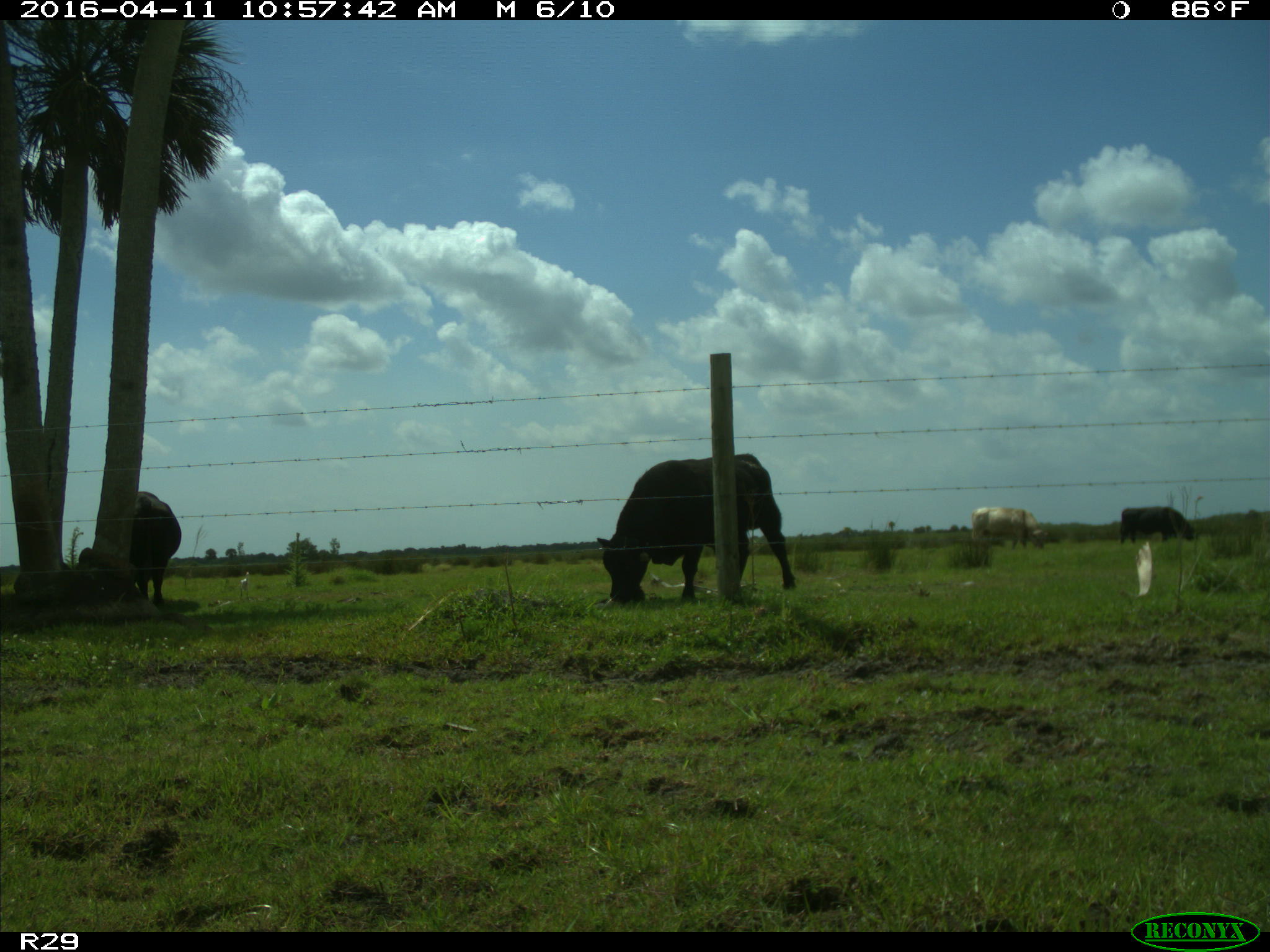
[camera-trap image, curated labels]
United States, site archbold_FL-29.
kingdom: Animalia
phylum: Chordata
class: Mammalia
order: Artiodactyla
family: Bovidae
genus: Bos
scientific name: Bos taurus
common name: domestic cow